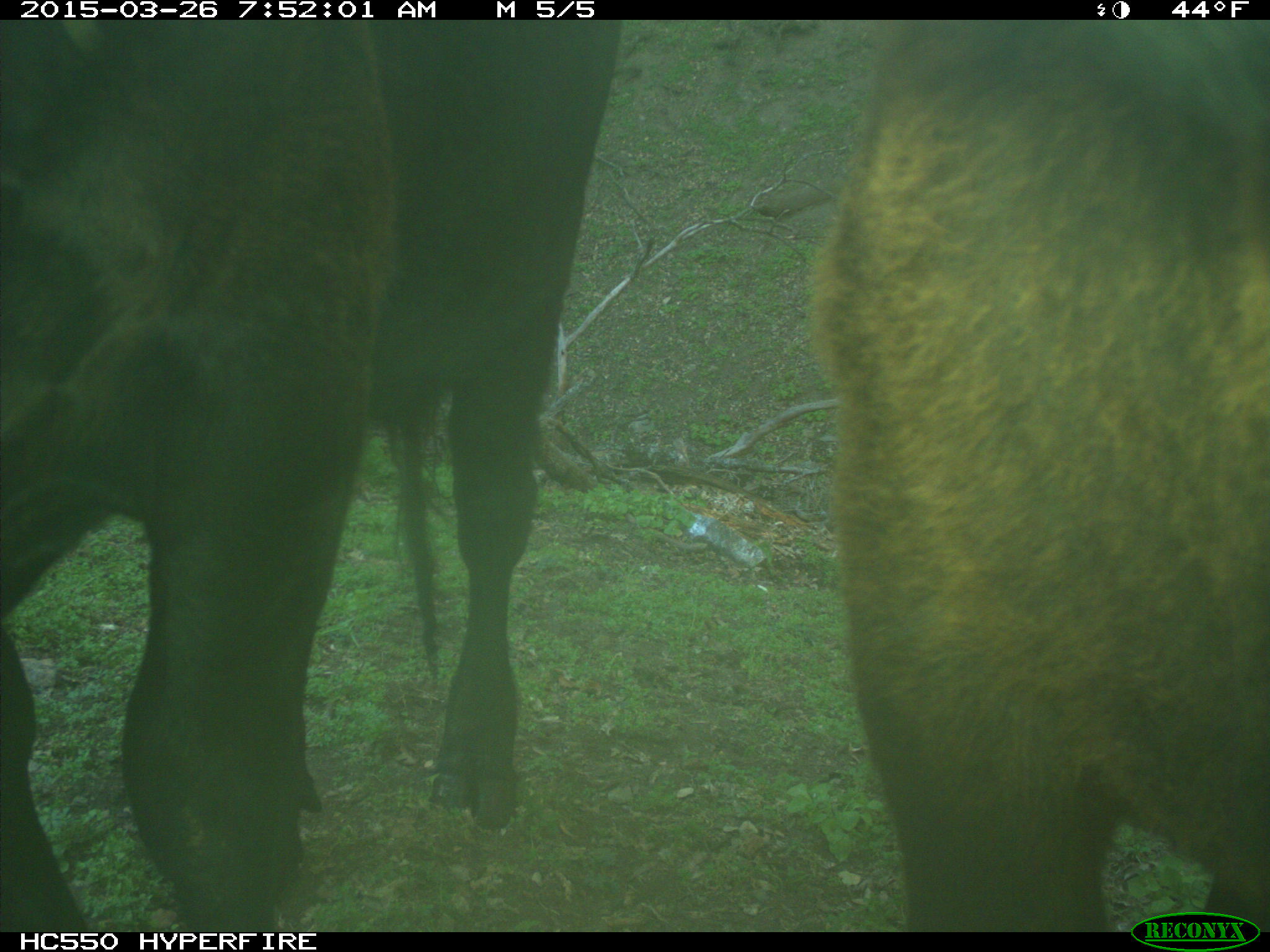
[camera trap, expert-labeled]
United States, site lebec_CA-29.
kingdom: Animalia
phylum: Chordata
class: Mammalia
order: Artiodactyla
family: Bovidae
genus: Bos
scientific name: Bos taurus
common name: domestic cow